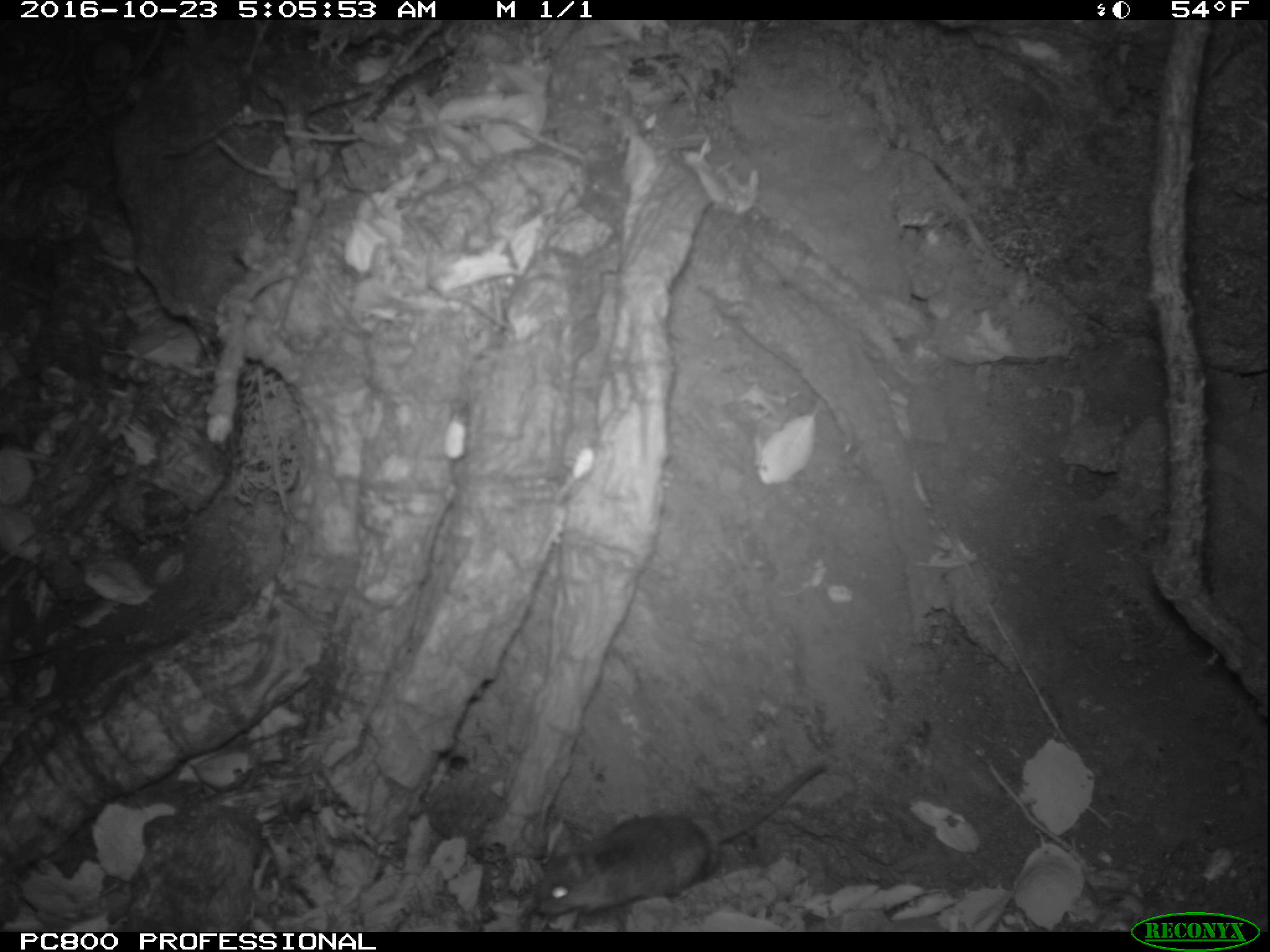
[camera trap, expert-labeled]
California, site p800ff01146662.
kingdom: Animalia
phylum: Chordata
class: Mammalia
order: Rodentia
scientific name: Rodentia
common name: rodent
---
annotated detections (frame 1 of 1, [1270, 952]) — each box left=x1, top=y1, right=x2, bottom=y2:
rodent: left=535, top=765, right=825, bottom=917